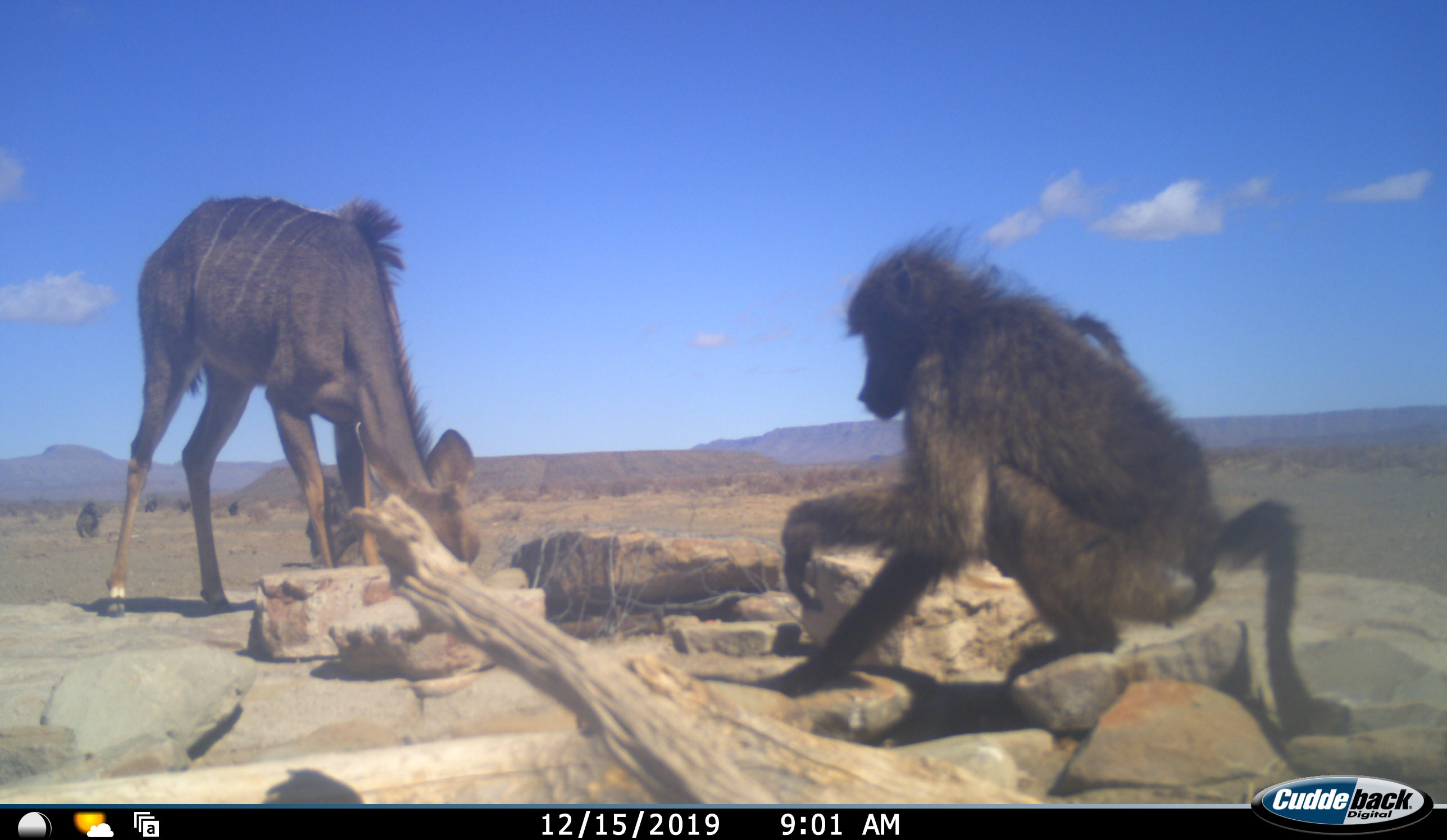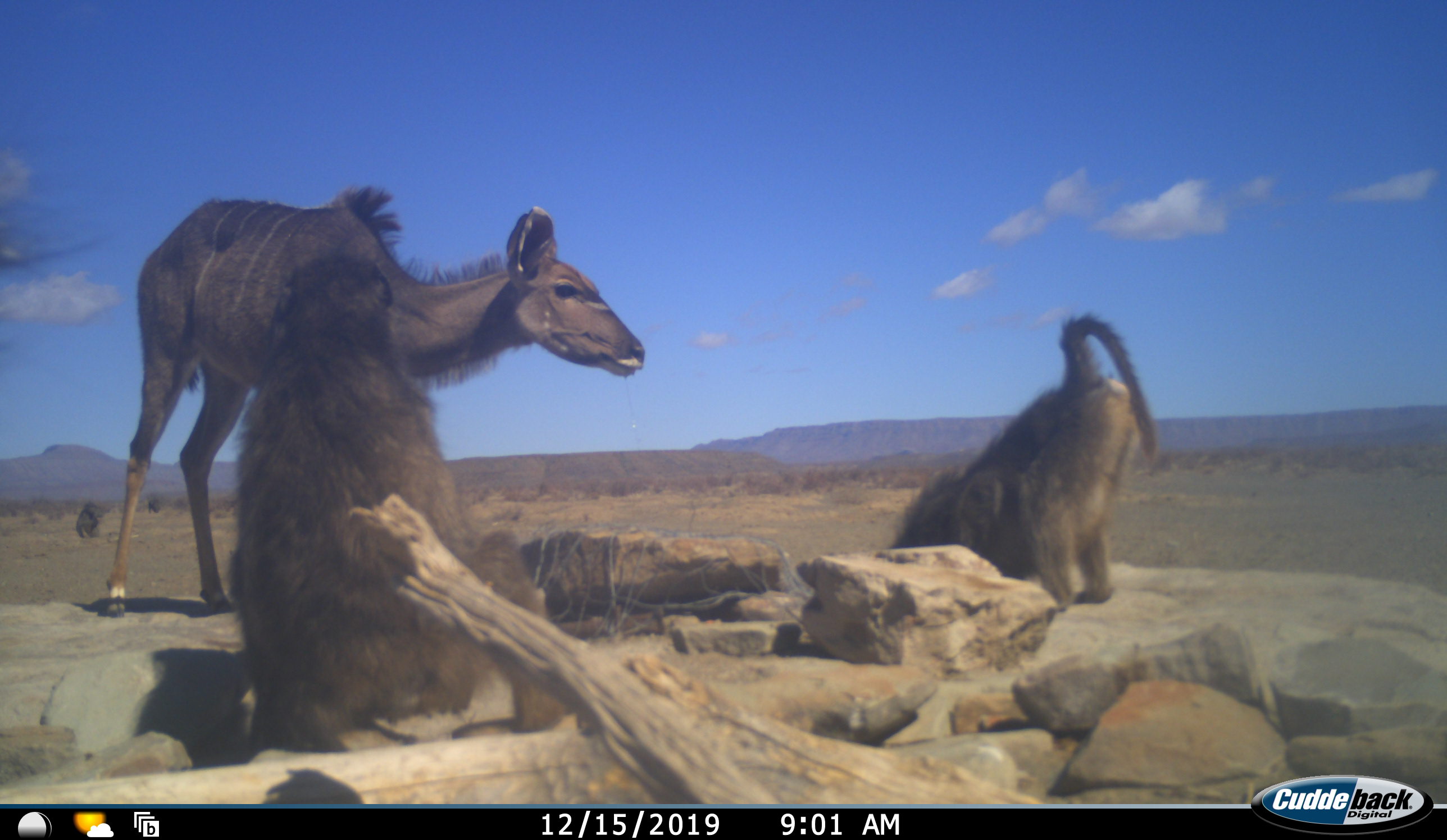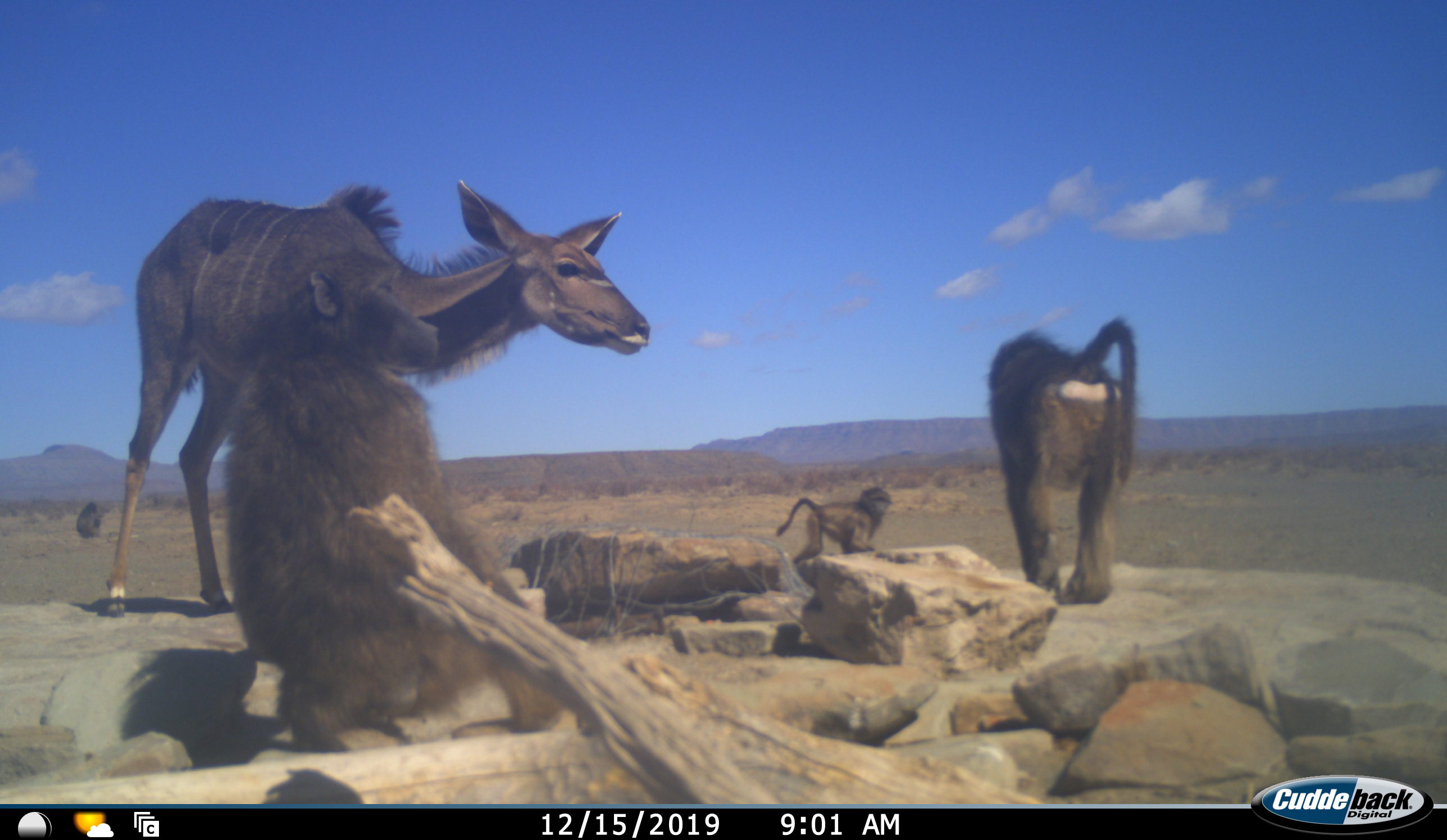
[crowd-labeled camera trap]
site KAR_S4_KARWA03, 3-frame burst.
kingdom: Animalia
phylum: Chordata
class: Mammalia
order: Primates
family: Cercopithecidae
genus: Papio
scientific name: Papio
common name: baboon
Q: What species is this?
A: Baboon (Papio).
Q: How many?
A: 7.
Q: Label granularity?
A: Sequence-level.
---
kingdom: Animalia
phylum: Chordata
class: Mammalia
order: Artiodactyla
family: Bovidae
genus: Tragelaphus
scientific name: Tragelaphus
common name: kudu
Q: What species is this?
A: Kudu (Tragelaphus).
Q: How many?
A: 1.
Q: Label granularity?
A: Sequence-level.